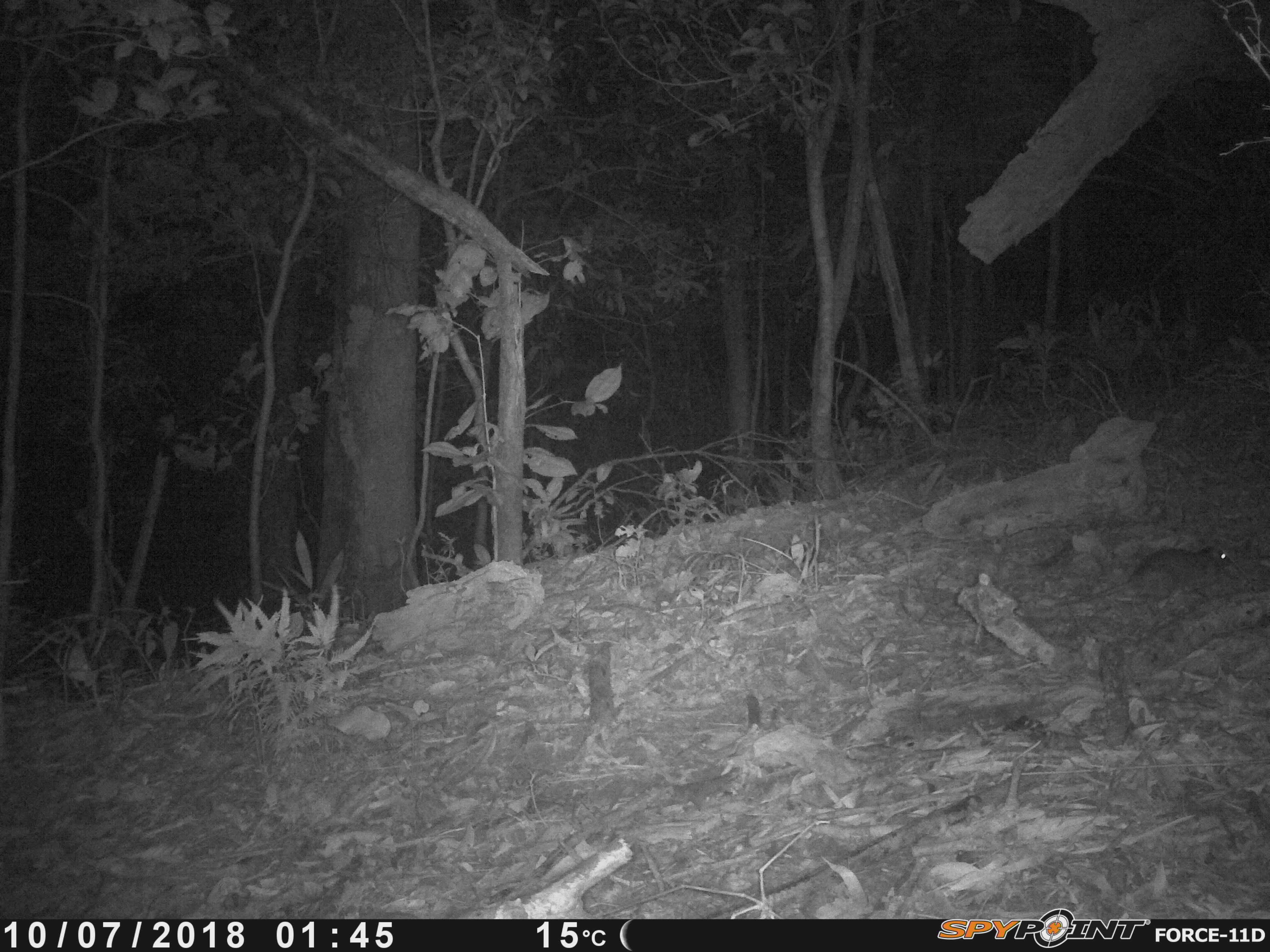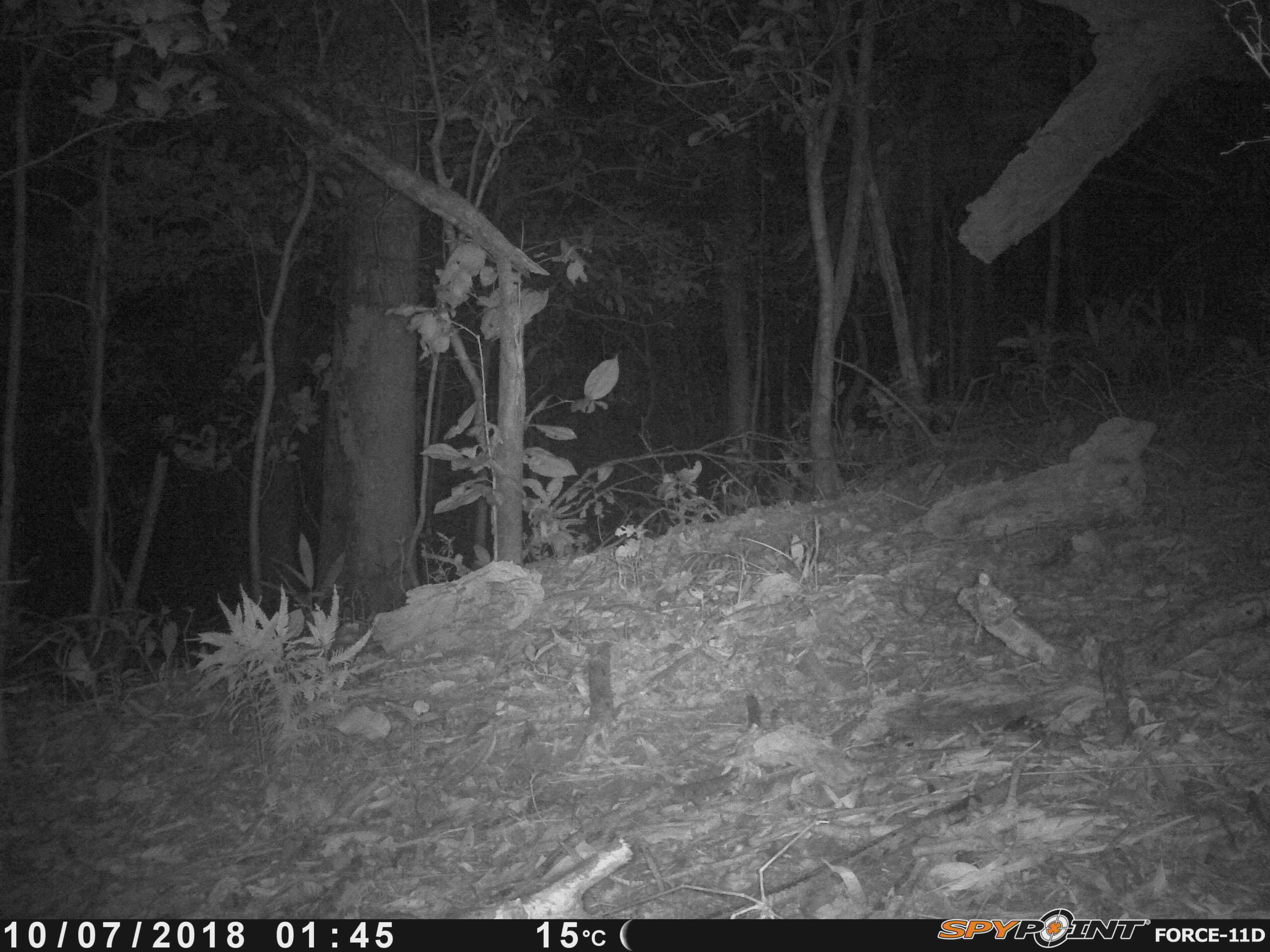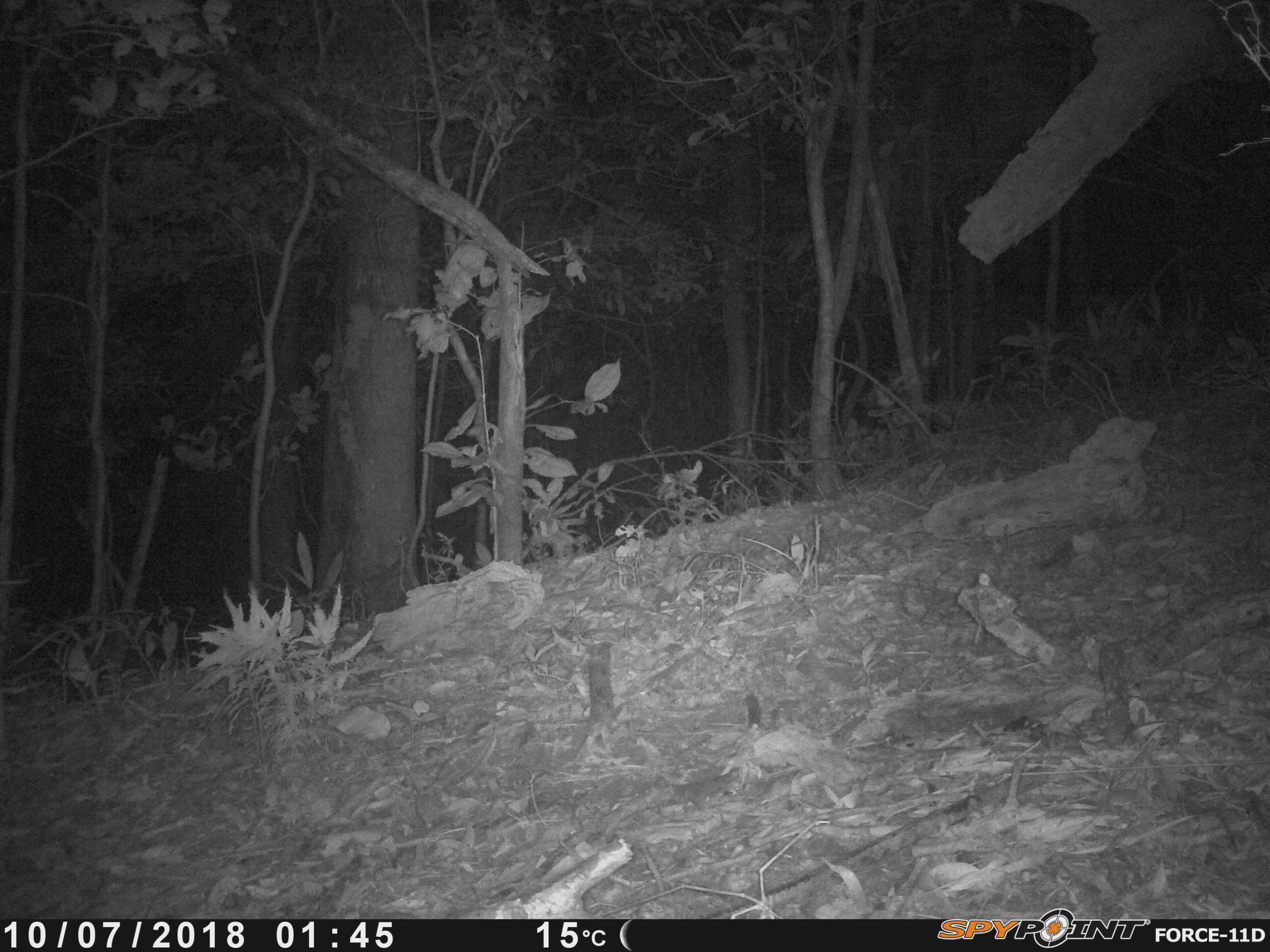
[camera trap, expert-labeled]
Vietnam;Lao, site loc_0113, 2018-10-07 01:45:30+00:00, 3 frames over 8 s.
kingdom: Animalia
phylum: Chordata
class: Mammalia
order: Rodentia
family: Muridae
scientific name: Muridae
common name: old-world mice and rats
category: unidentified murid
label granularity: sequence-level